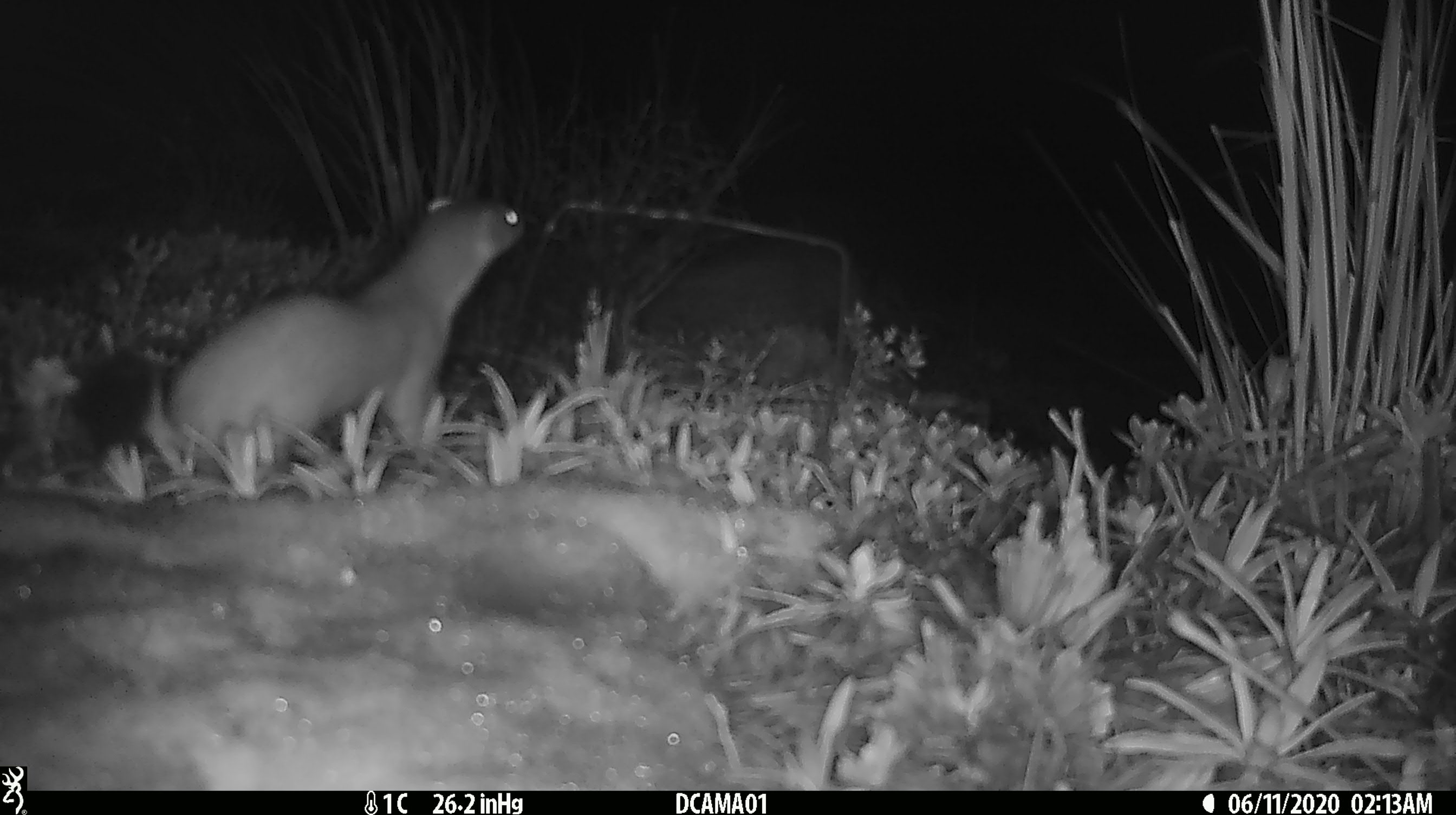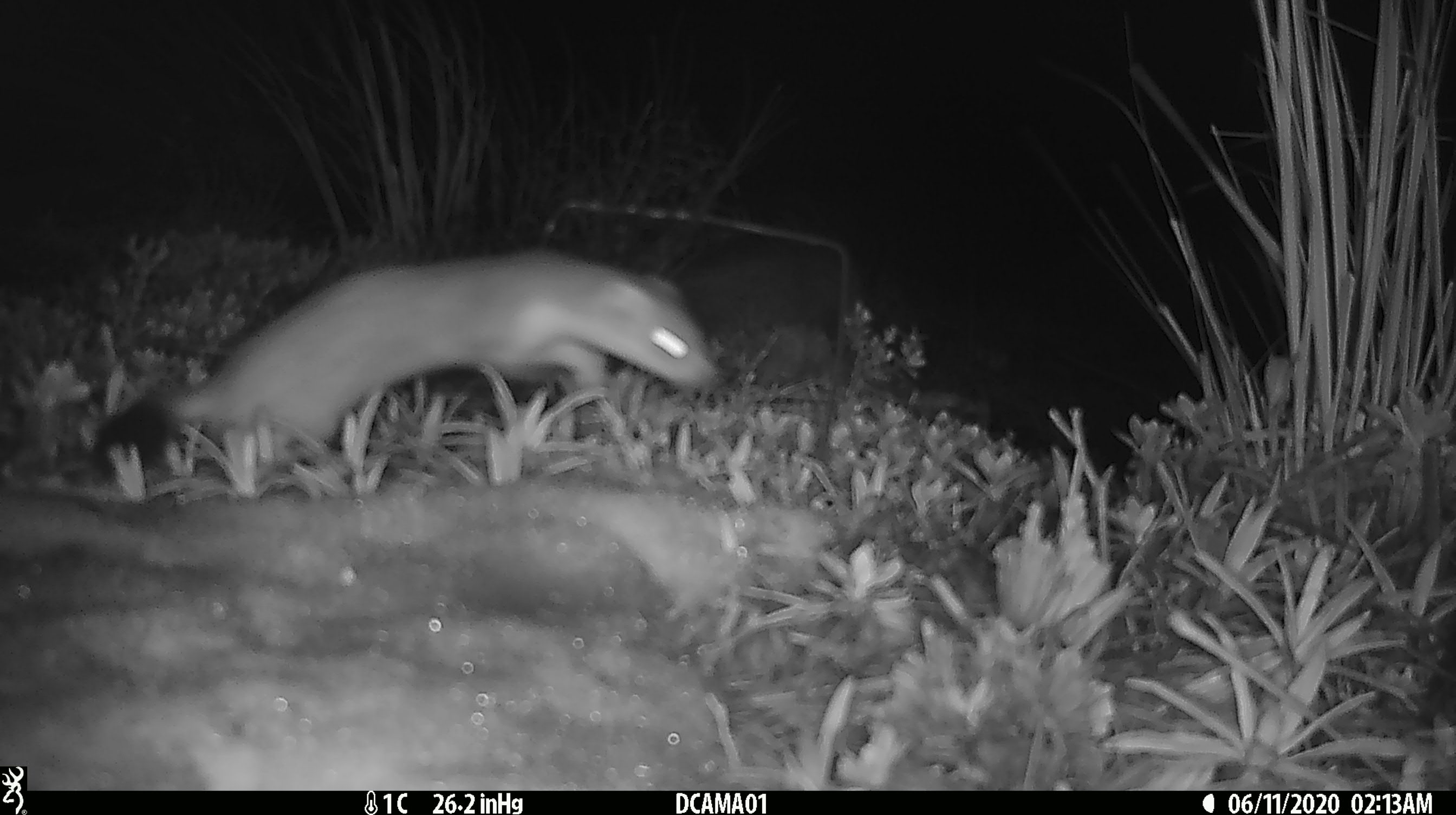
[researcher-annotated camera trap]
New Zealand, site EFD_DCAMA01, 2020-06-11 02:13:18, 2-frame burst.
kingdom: Animalia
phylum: Chordata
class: Mammalia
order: Carnivora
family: Mustelidae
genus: Mustela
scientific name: Mustela erminea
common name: stoat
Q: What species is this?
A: Stoat (Mustela erminea).